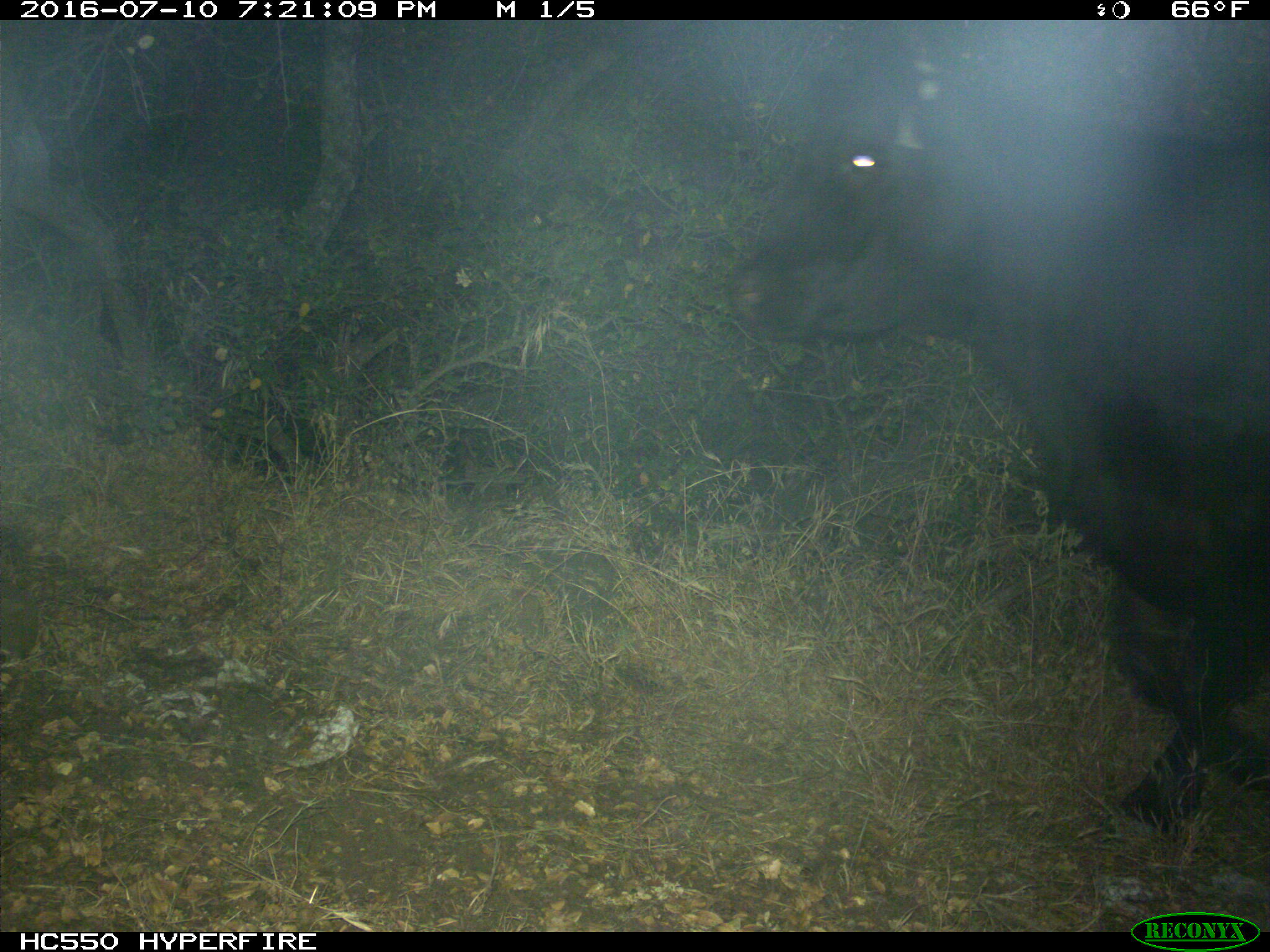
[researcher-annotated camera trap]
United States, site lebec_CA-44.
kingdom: Animalia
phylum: Chordata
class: Mammalia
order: Artiodactyla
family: Bovidae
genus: Bos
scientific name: Bos taurus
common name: domestic cow